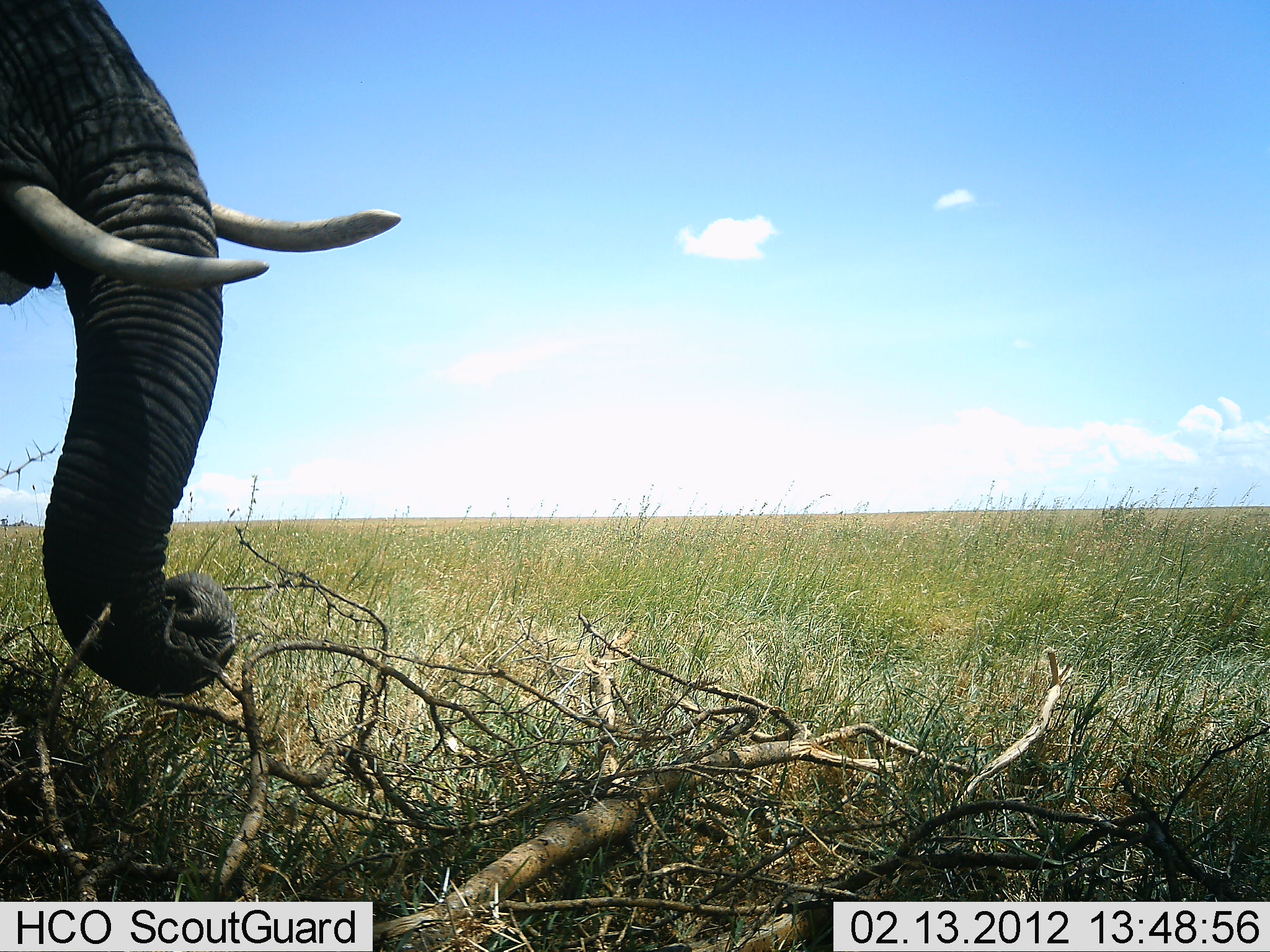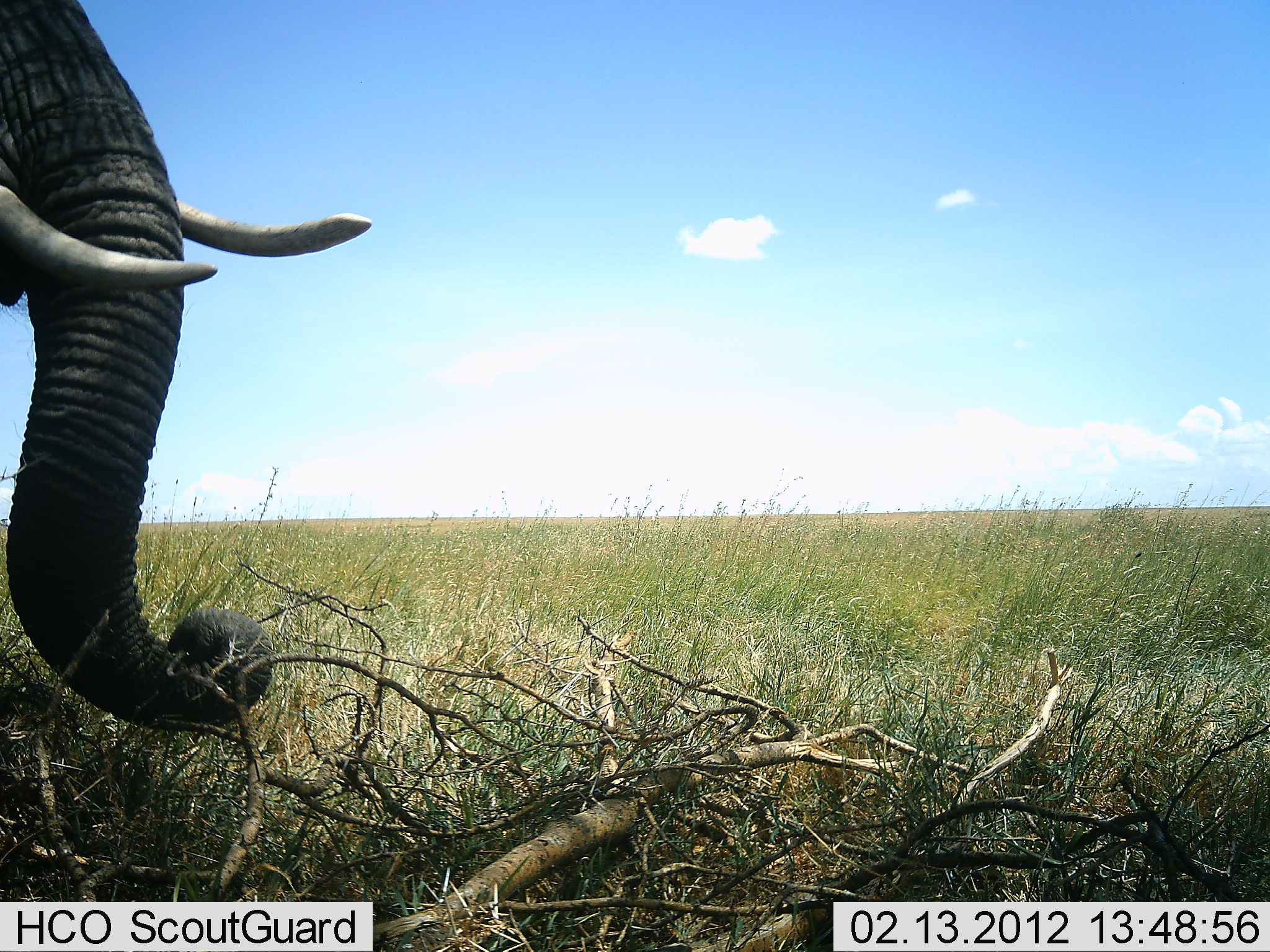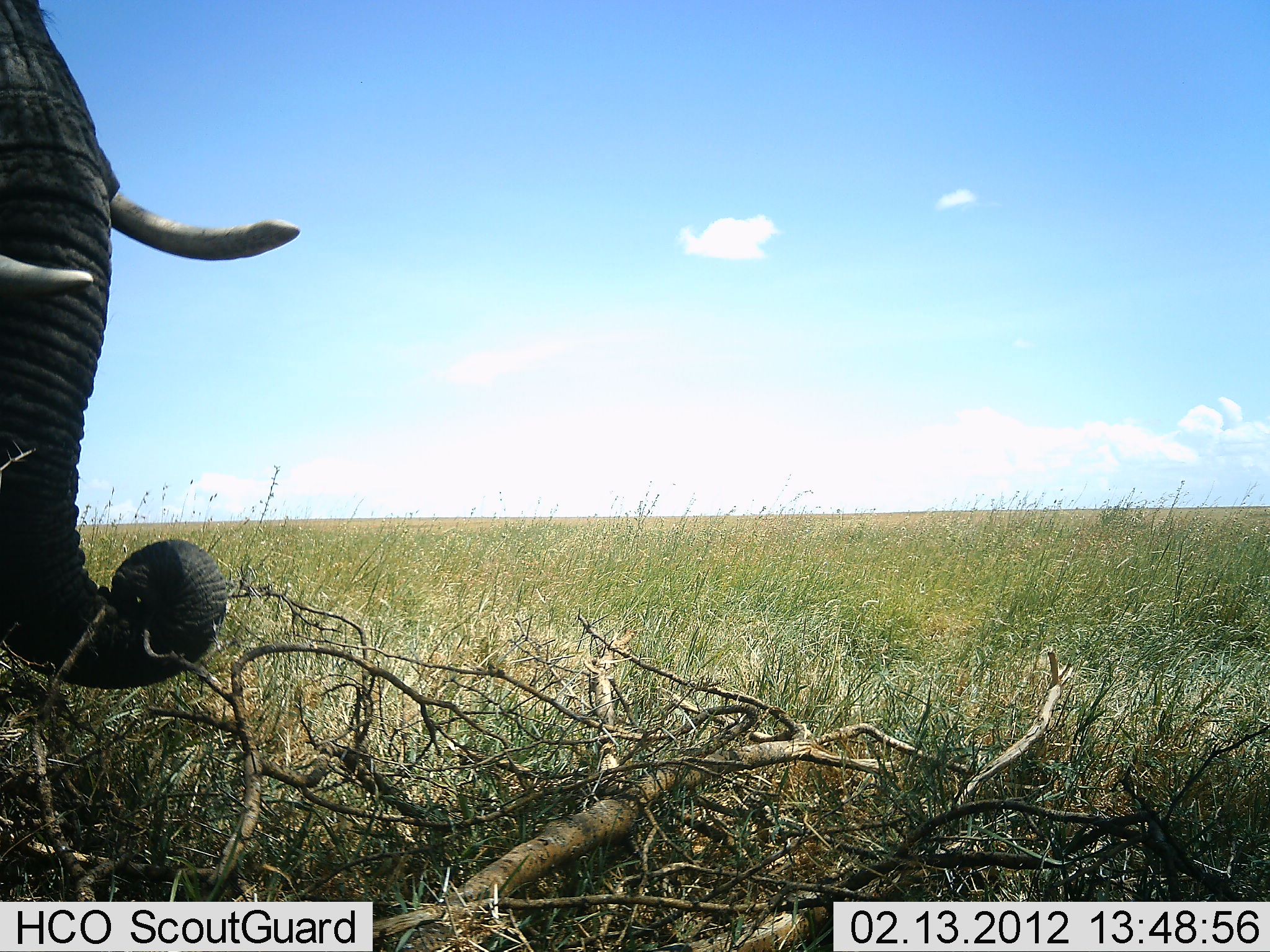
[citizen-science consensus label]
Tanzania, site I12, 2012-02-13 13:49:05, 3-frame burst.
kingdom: Animalia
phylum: Chordata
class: Mammalia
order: Proboscidea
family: Elephantidae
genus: Loxodonta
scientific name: Loxodonta africana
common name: african bush elephant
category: elephant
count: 1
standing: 46%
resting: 0%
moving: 8%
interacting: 0%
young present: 0%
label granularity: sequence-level